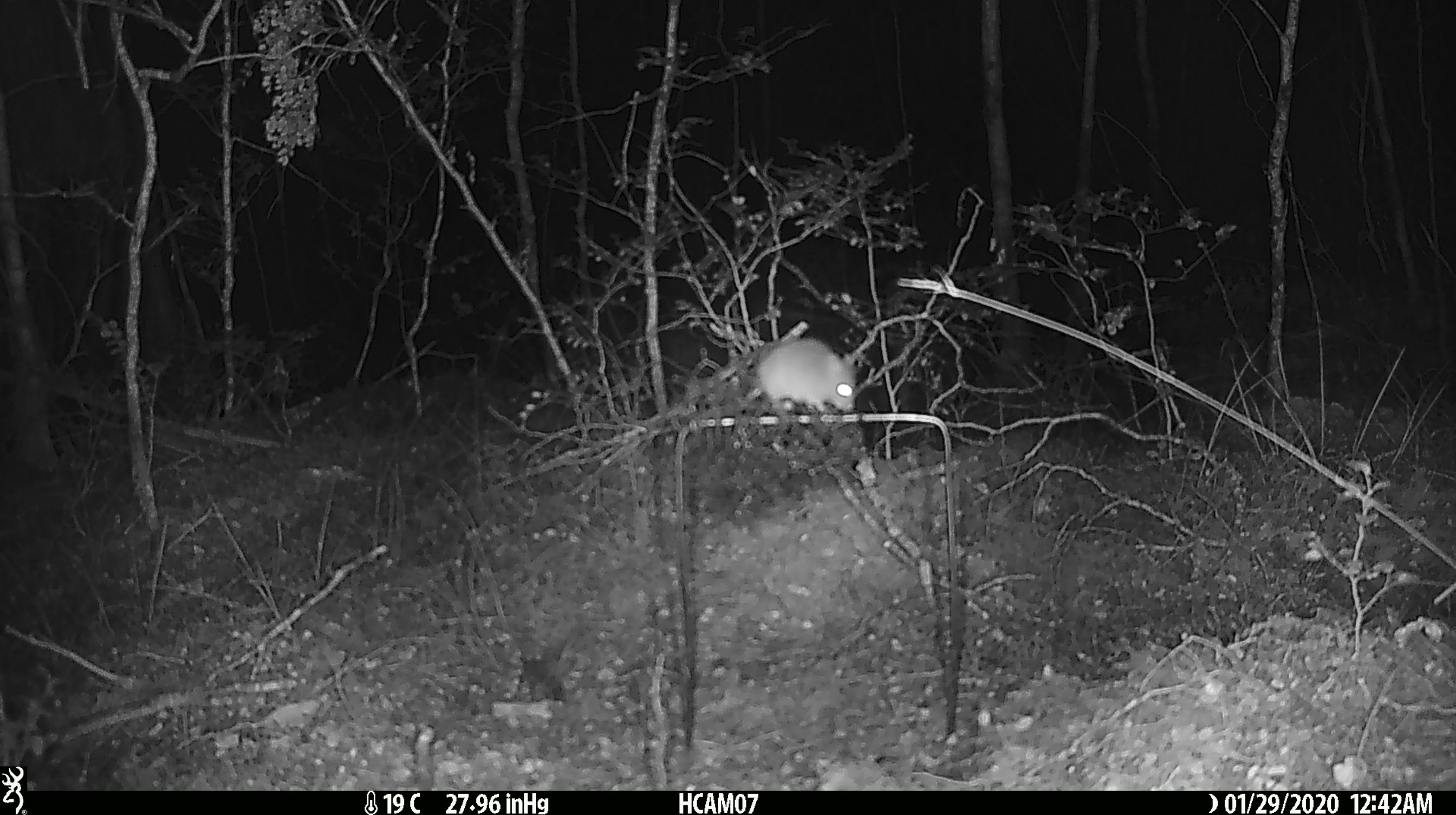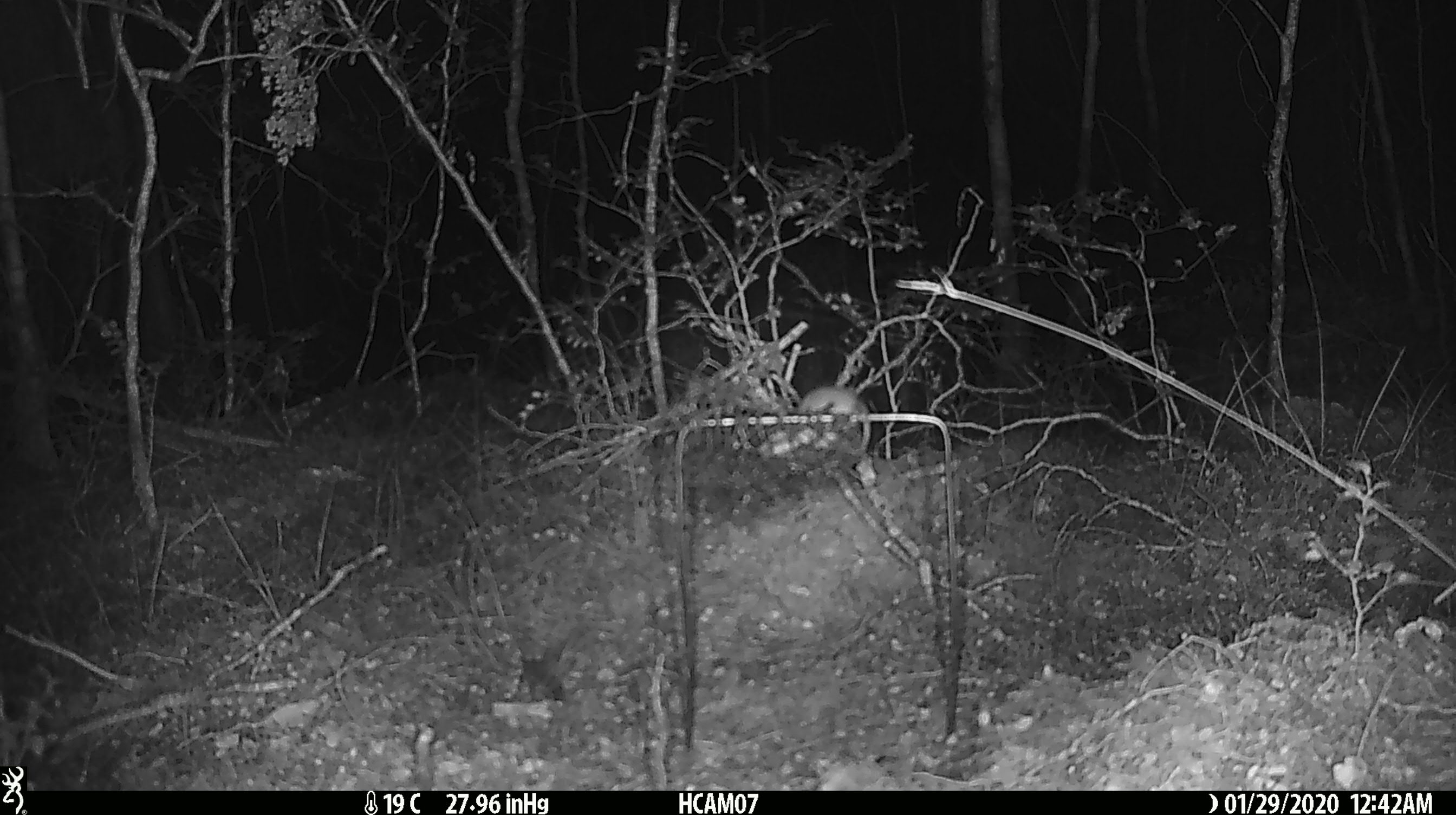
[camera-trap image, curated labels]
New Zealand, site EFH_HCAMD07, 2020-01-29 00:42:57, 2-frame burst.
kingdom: Animalia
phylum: Chordata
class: Mammalia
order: Rodentia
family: Muridae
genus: Mus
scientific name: Mus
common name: mouse